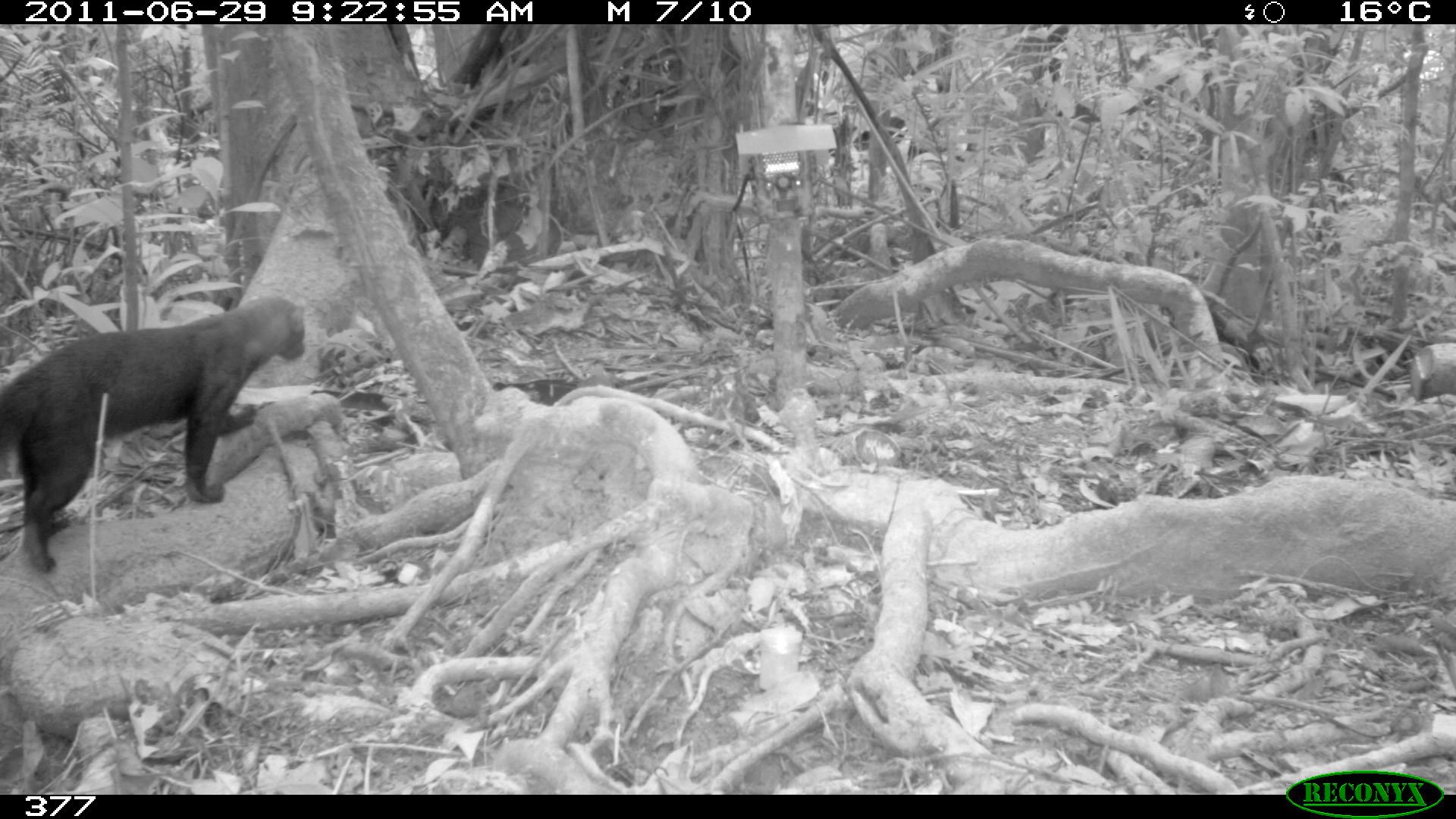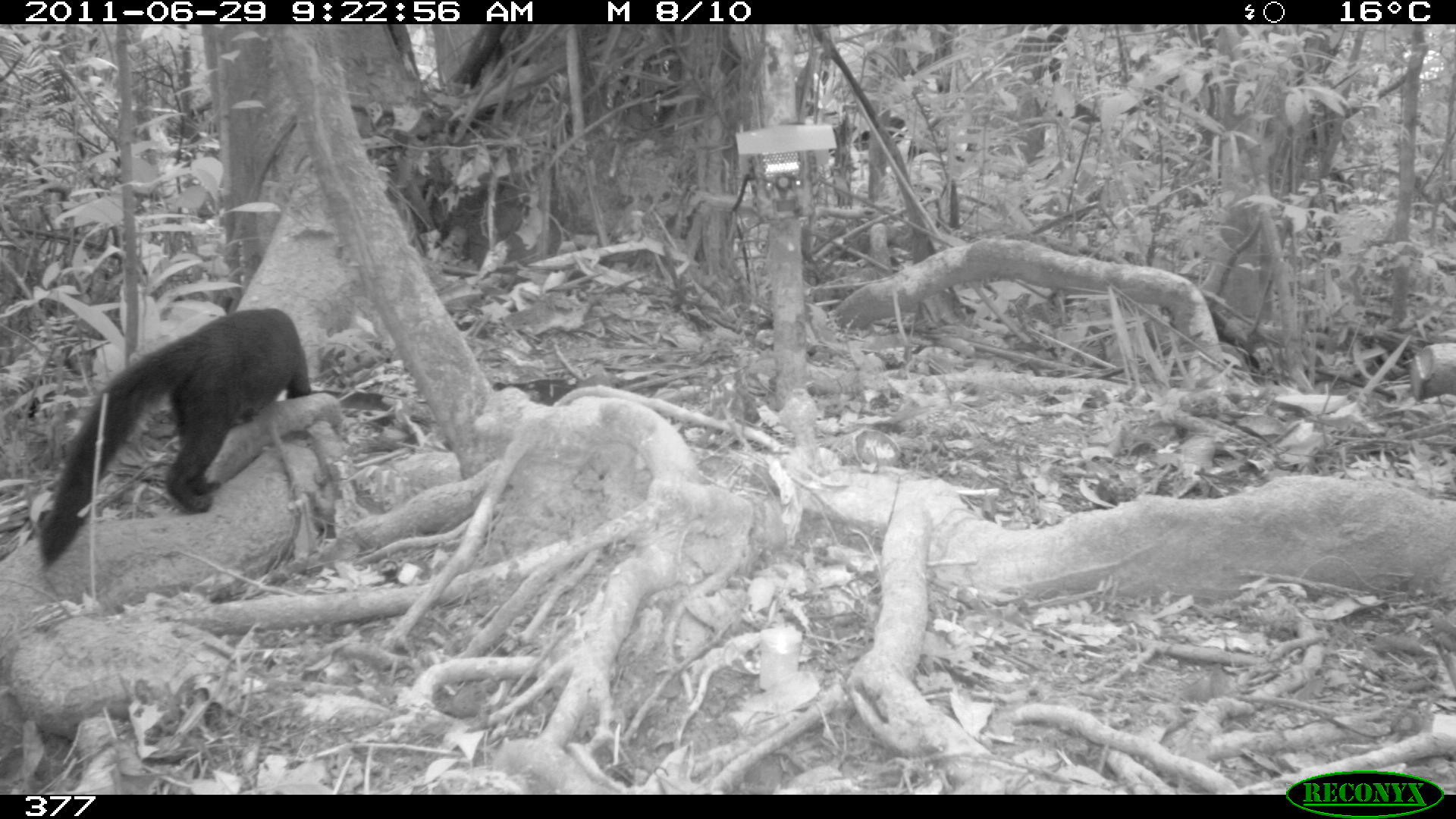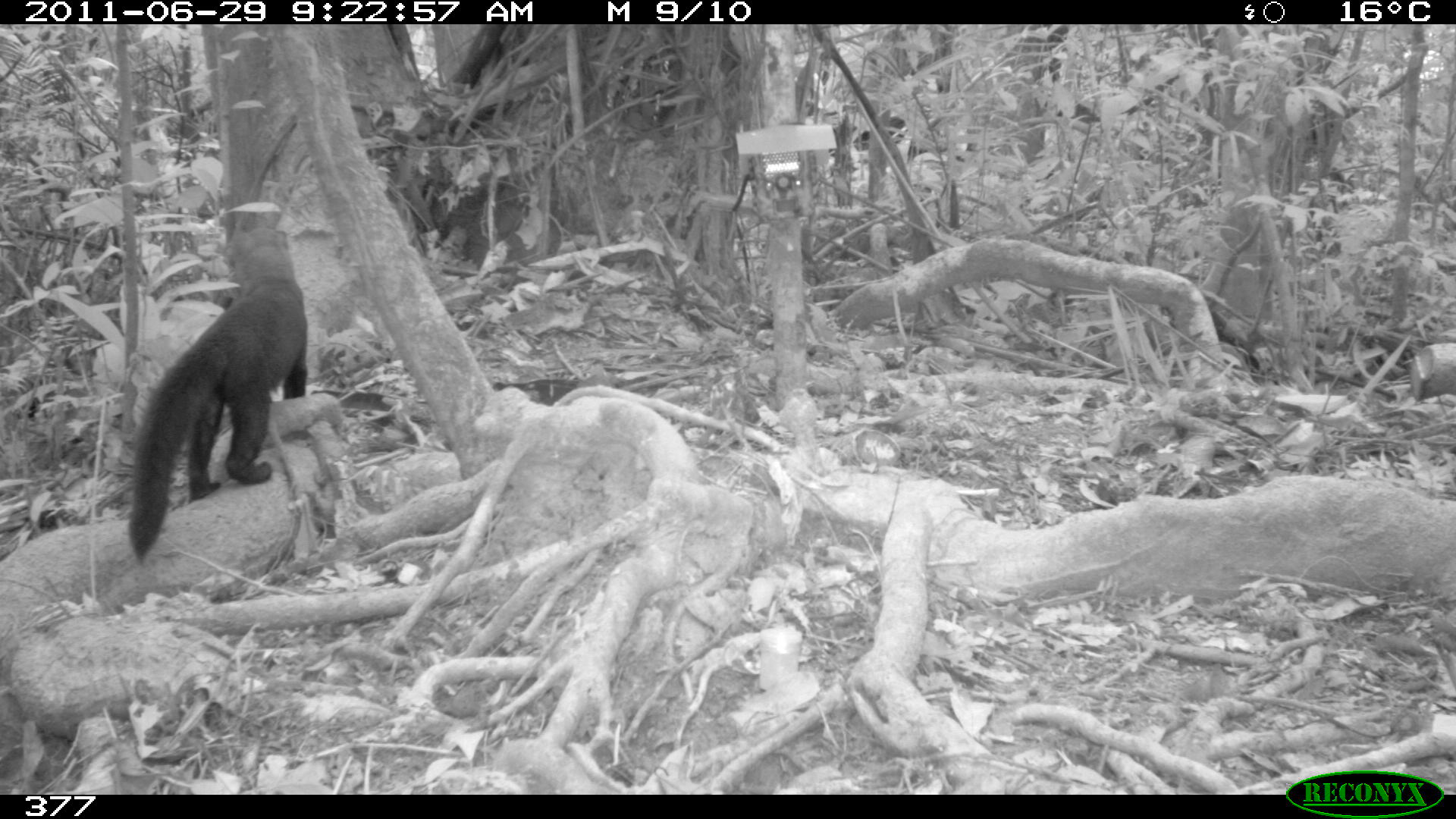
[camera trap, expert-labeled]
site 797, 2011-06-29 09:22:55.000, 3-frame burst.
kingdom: Animalia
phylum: Chordata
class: Mammalia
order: Carnivora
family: Mustelidae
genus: Eira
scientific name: Eira barbara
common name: tayra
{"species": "Eira barbara (tayra)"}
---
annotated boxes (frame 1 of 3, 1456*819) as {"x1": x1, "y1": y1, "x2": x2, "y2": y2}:
eira barbara: {"x1": 0, "y1": 295, "x2": 304, "y2": 574}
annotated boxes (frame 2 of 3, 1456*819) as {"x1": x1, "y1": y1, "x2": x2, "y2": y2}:
eira barbara: {"x1": 34, "y1": 307, "x2": 312, "y2": 568}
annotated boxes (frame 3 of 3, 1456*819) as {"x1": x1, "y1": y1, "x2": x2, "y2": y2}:
eira barbara: {"x1": 128, "y1": 216, "x2": 309, "y2": 565}